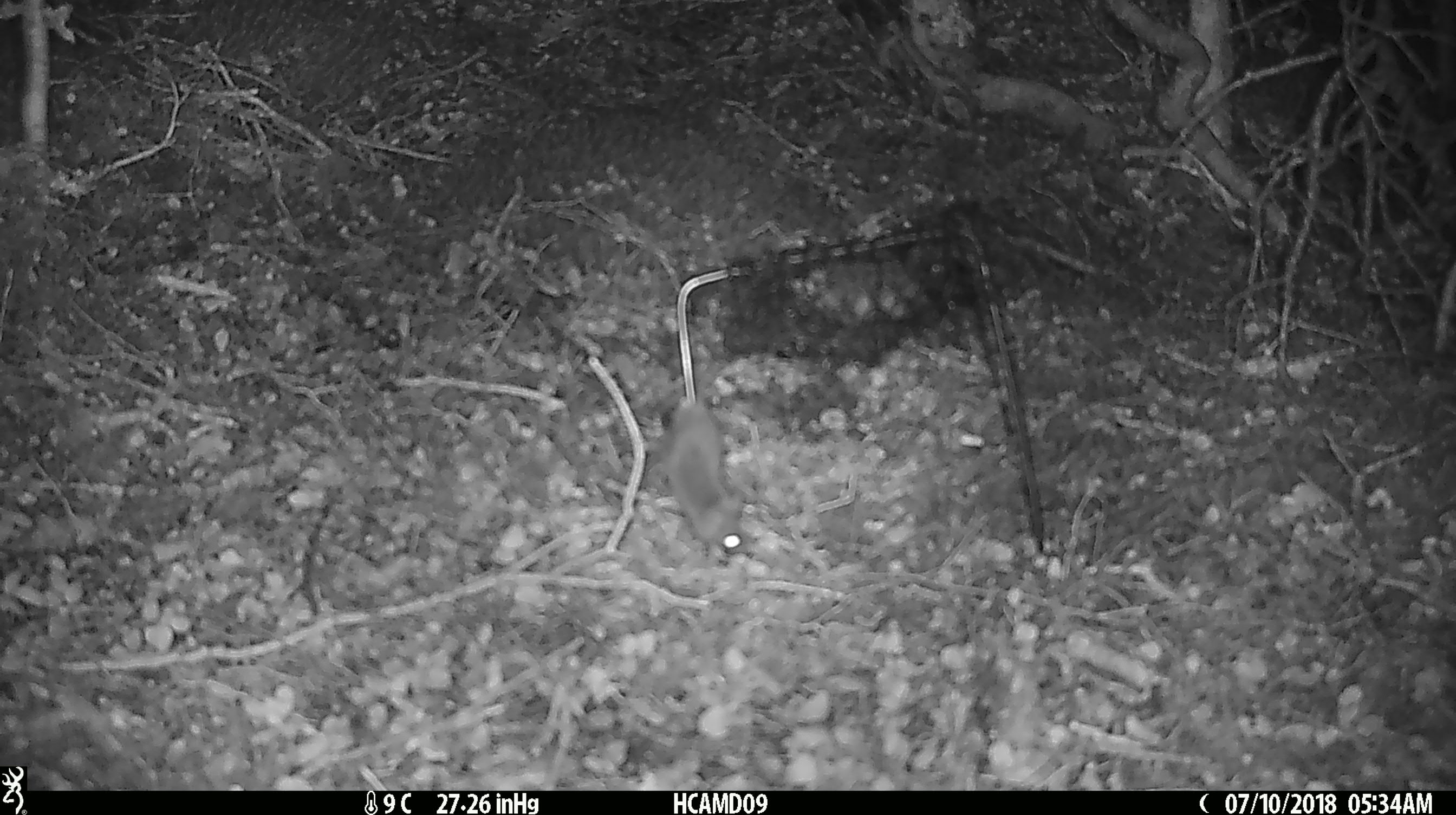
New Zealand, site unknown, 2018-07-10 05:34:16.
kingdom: Animalia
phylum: Chordata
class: Mammalia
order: Rodentia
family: Muridae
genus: Mus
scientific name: Mus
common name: mouse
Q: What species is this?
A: Mouse (Mus).